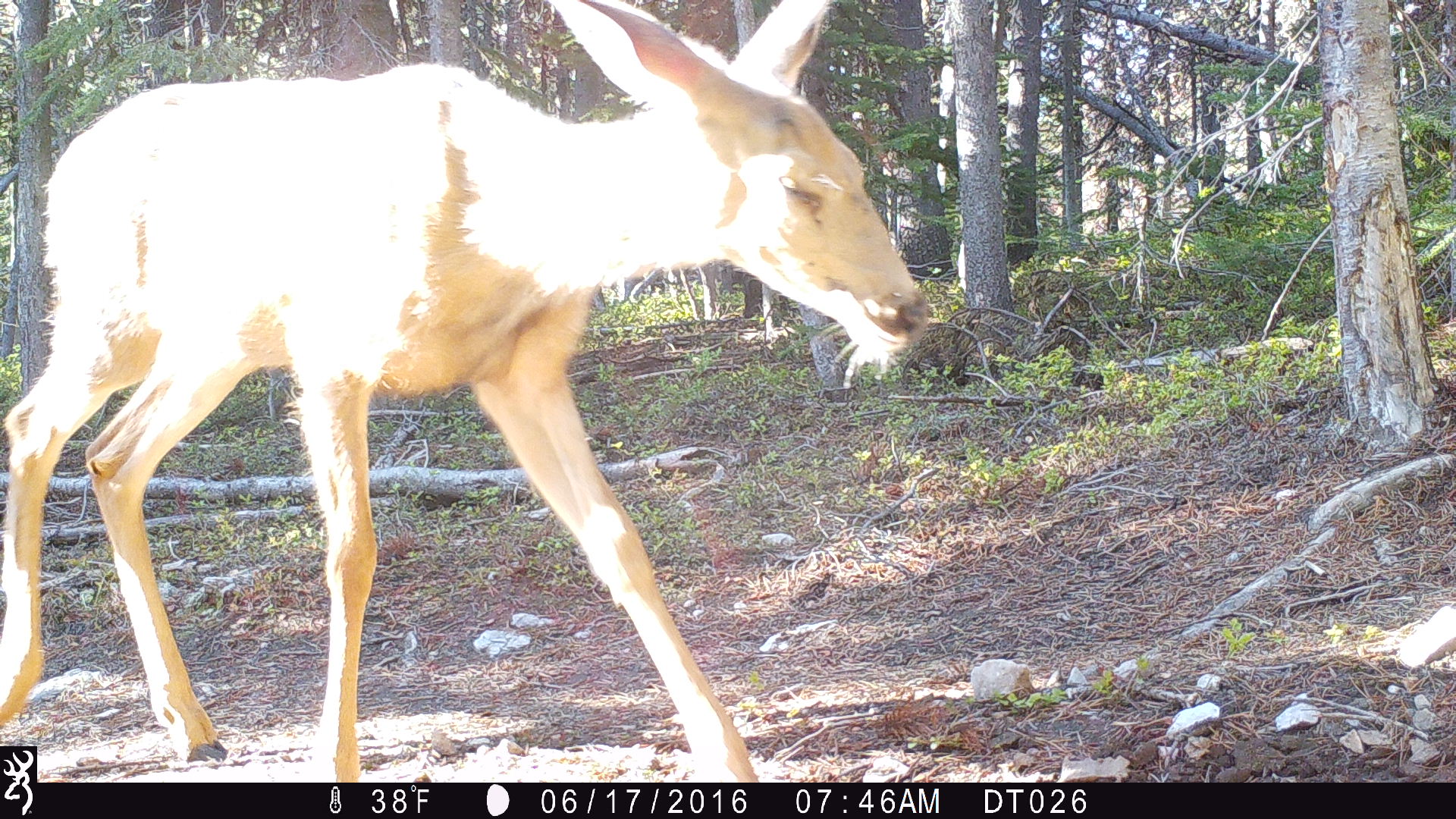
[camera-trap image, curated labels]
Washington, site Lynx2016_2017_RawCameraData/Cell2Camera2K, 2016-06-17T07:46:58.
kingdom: Animalia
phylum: Chordata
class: Mammalia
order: Artiodactyla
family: Cervidae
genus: Odocoileus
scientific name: Odocoileus hemionus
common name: mule deer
Odocoileus hemionus (mule deer). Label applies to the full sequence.